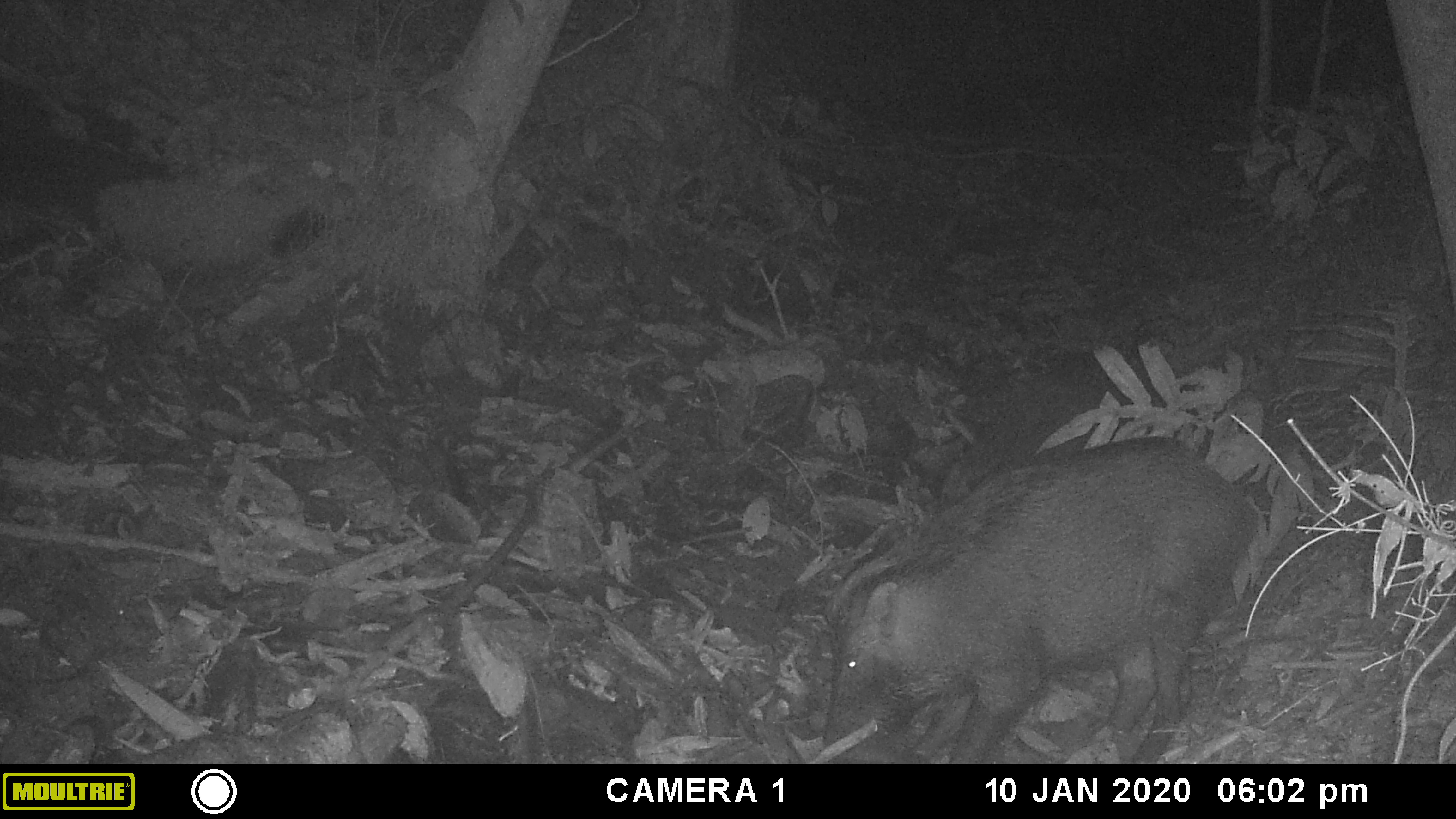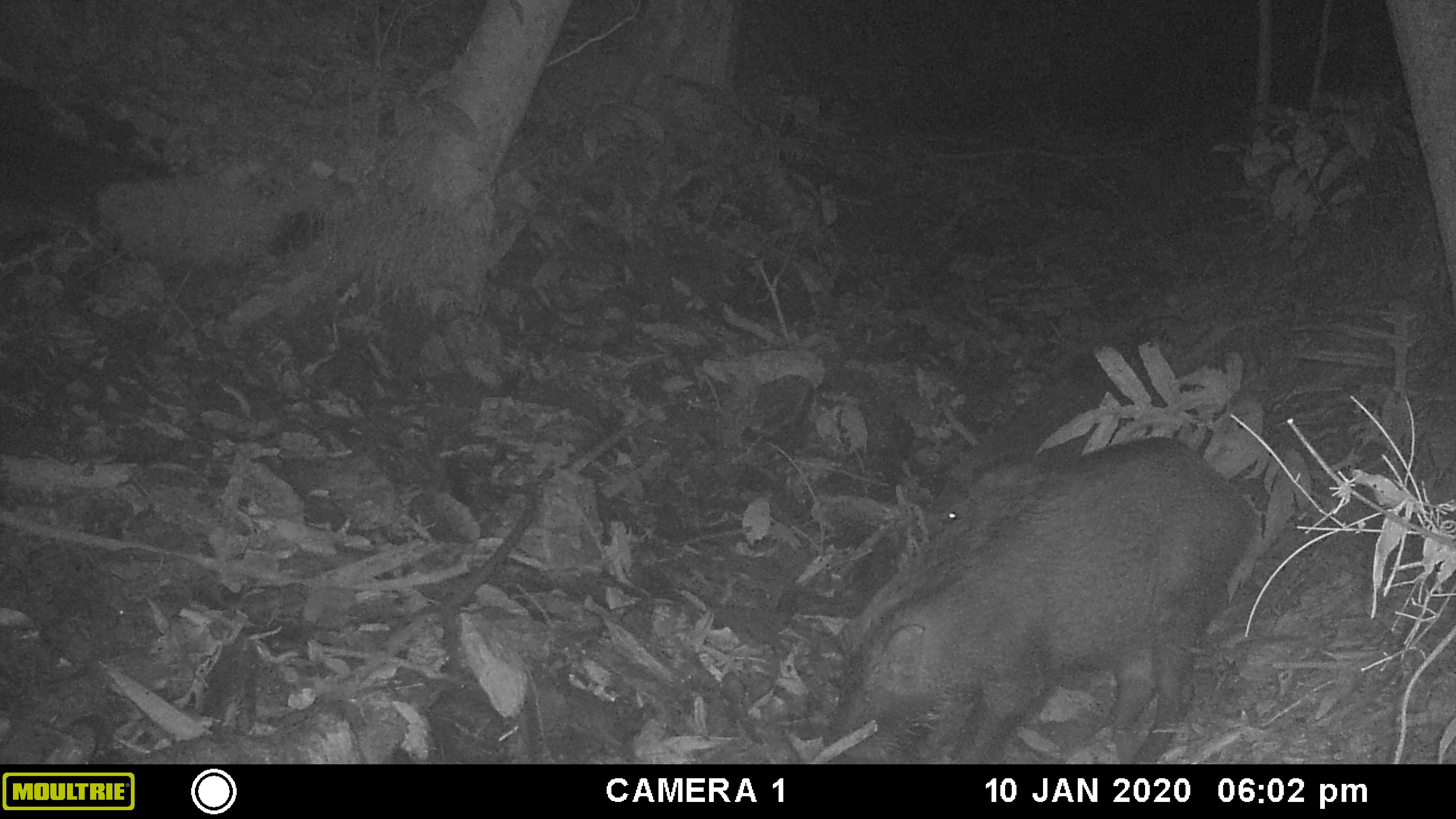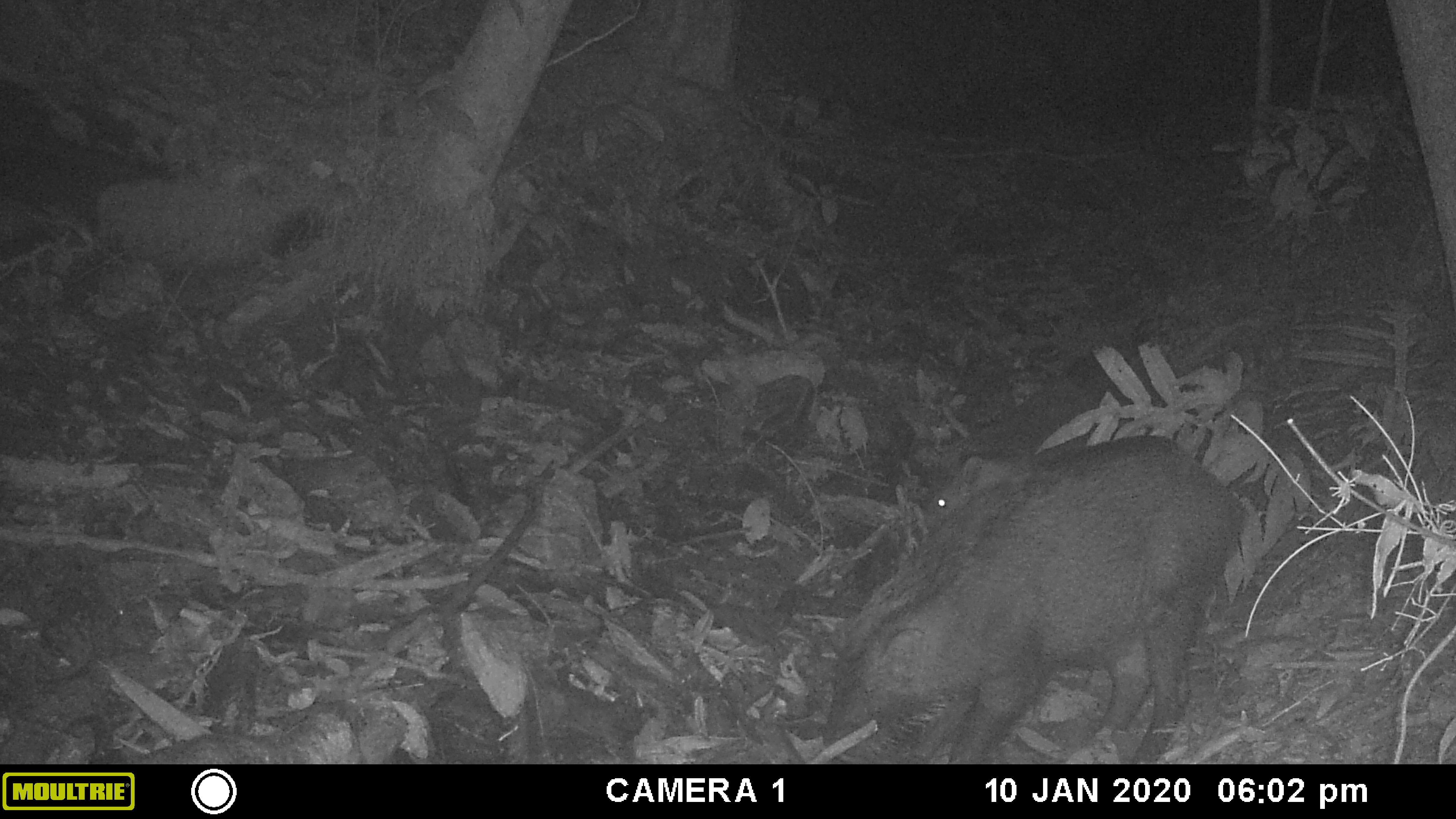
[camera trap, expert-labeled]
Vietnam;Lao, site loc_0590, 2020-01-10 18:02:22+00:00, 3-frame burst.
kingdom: Animalia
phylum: Chordata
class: Mammalia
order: Artiodactyla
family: Suidae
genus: Sus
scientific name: Sus scrofa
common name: eurasian wild pig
Eurasian wild pig (Sus scrofa). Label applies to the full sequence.